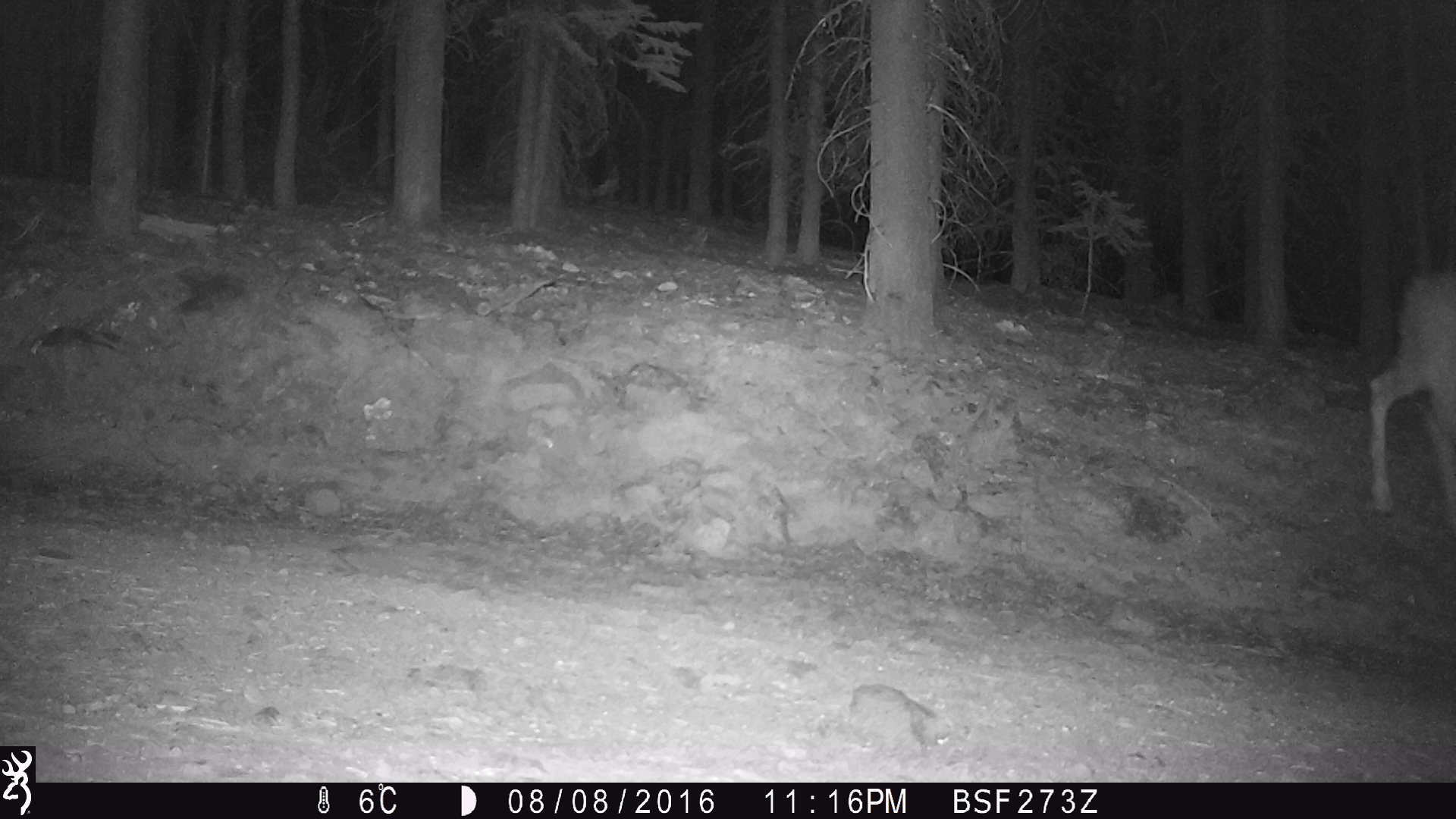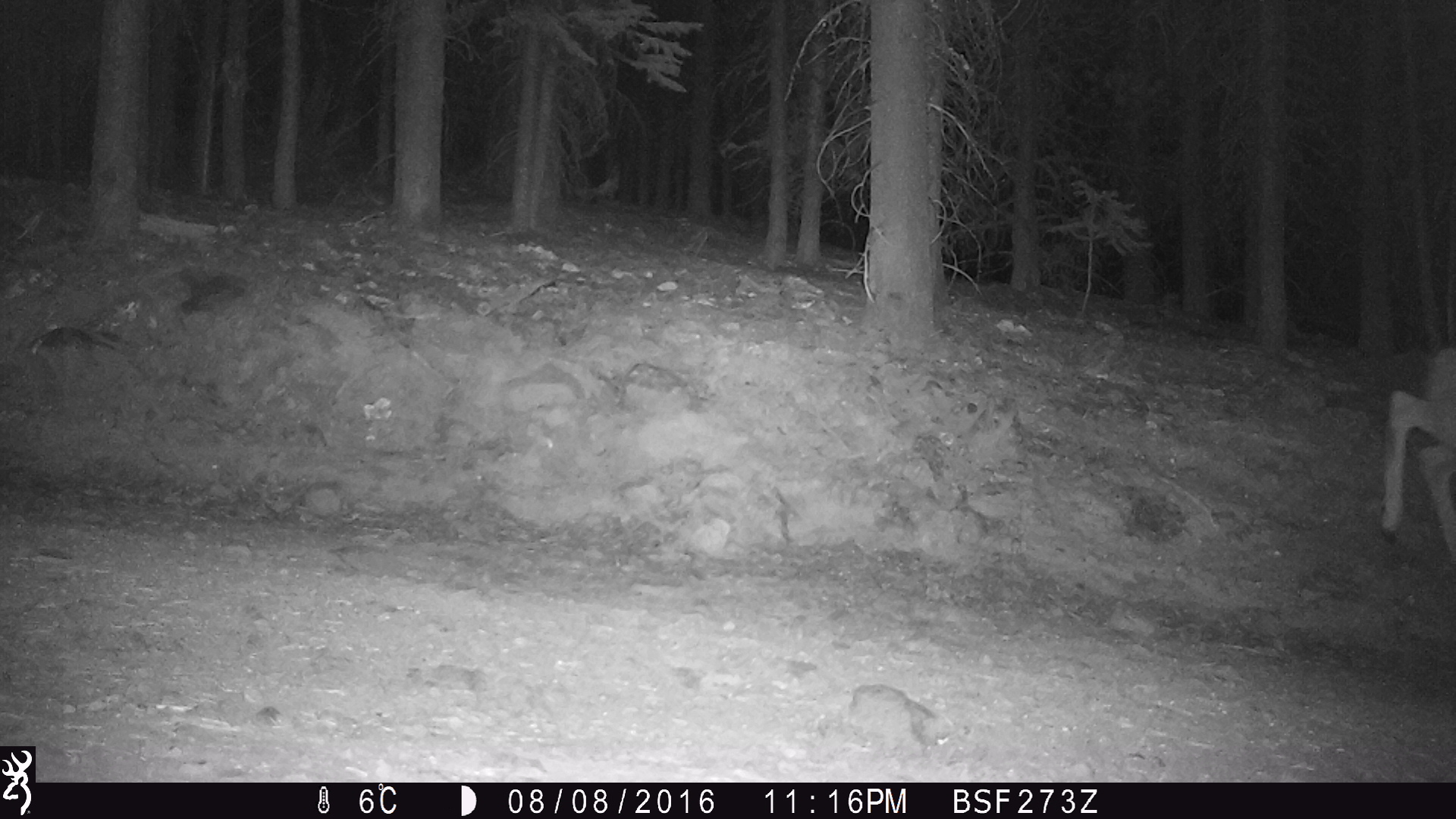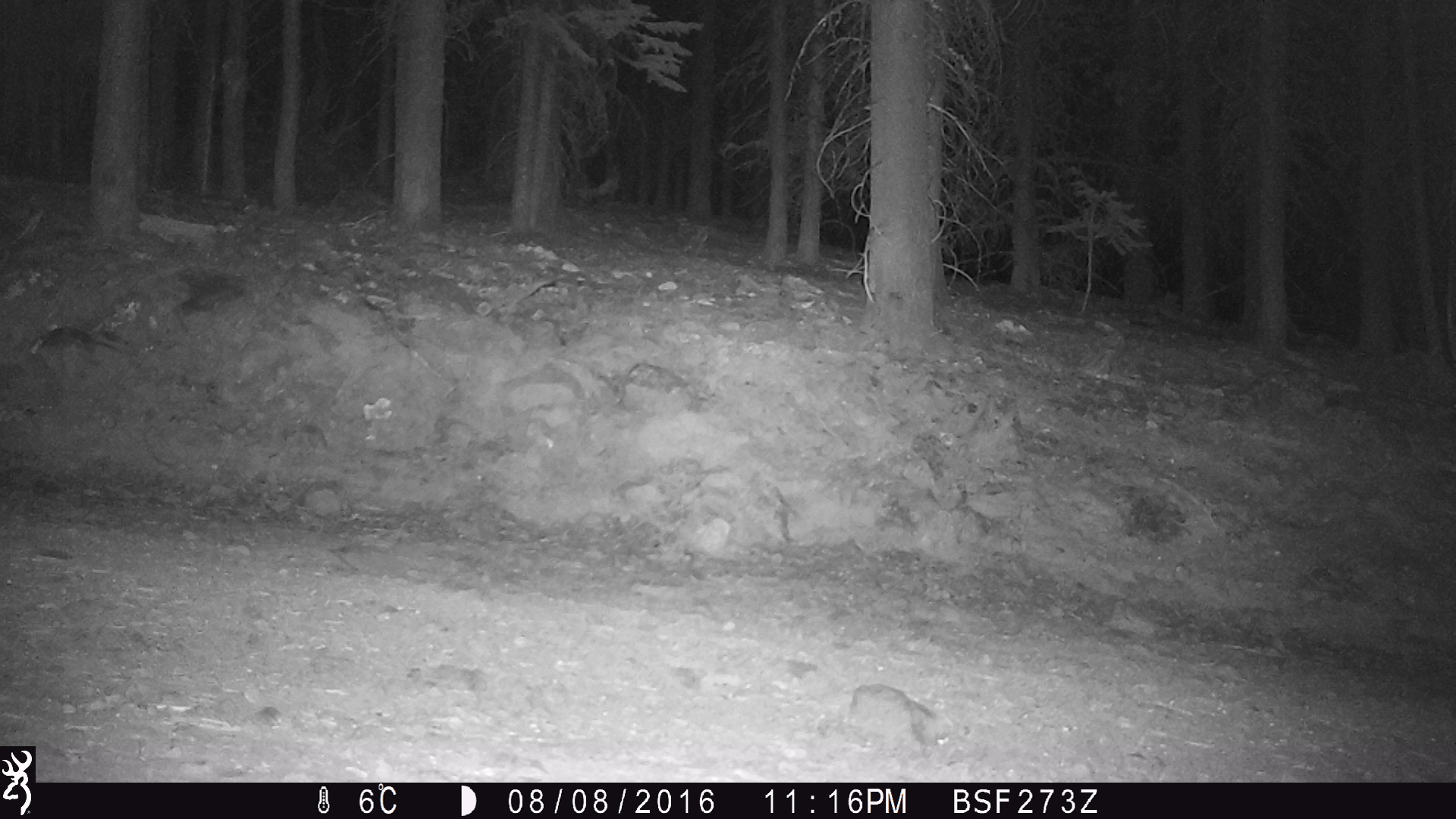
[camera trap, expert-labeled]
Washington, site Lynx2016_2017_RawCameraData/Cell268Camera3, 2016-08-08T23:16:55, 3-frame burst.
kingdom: Animalia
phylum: Chordata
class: Mammalia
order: Artiodactyla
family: Cervidae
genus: Odocoileus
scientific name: Odocoileus hemionus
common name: mule deer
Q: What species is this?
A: Odocoileus hemionus (mule deer).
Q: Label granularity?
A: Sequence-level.